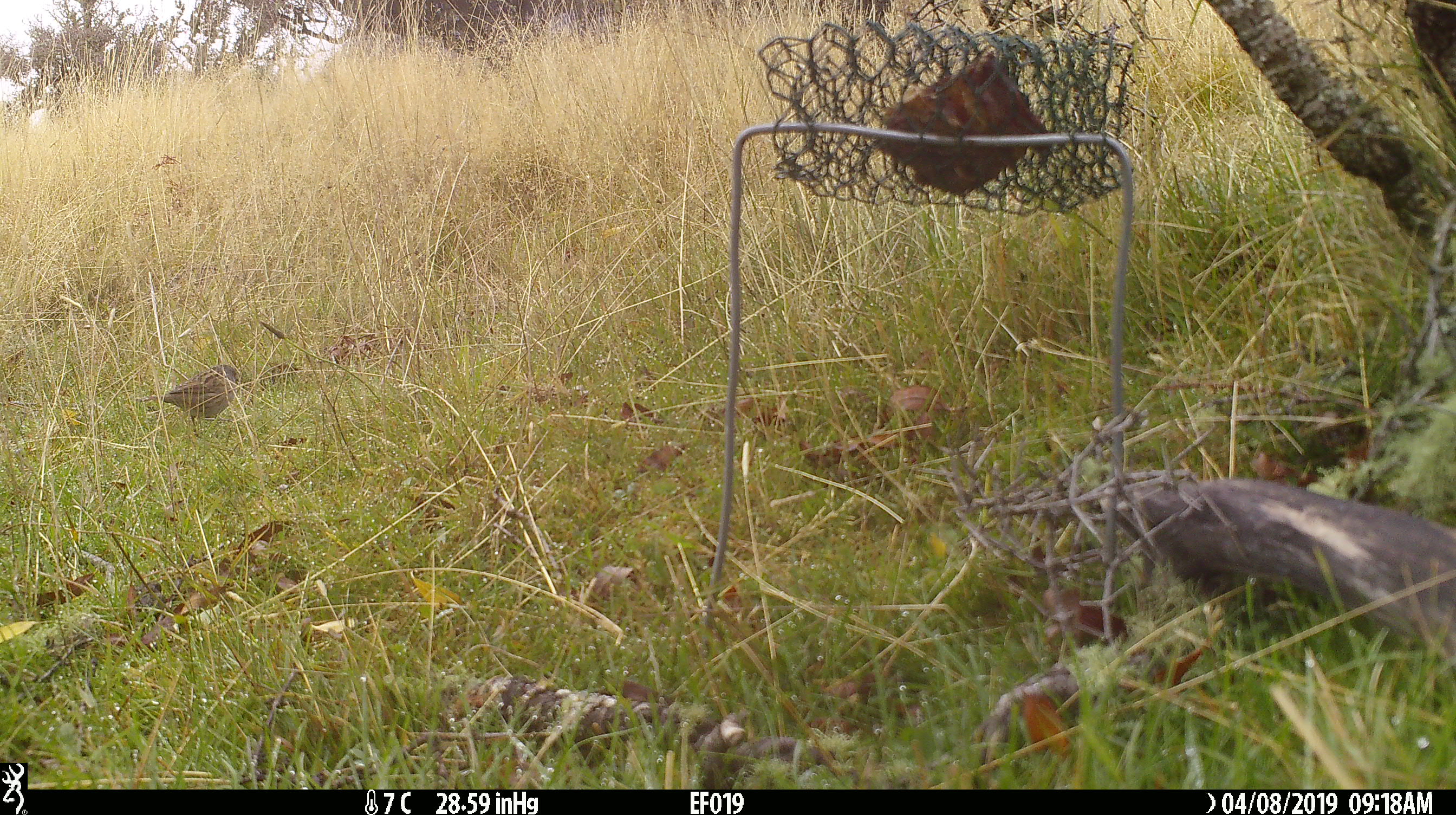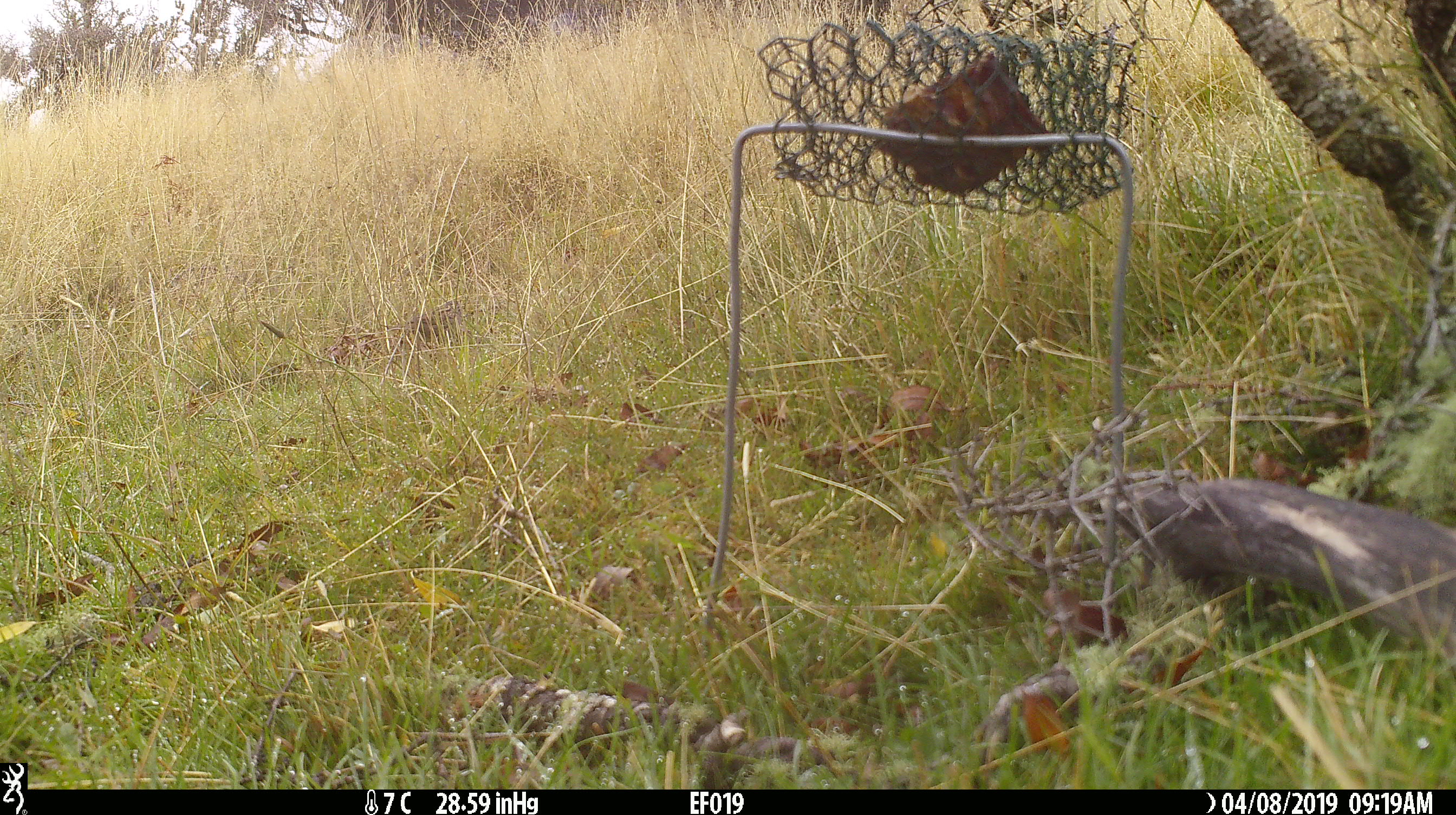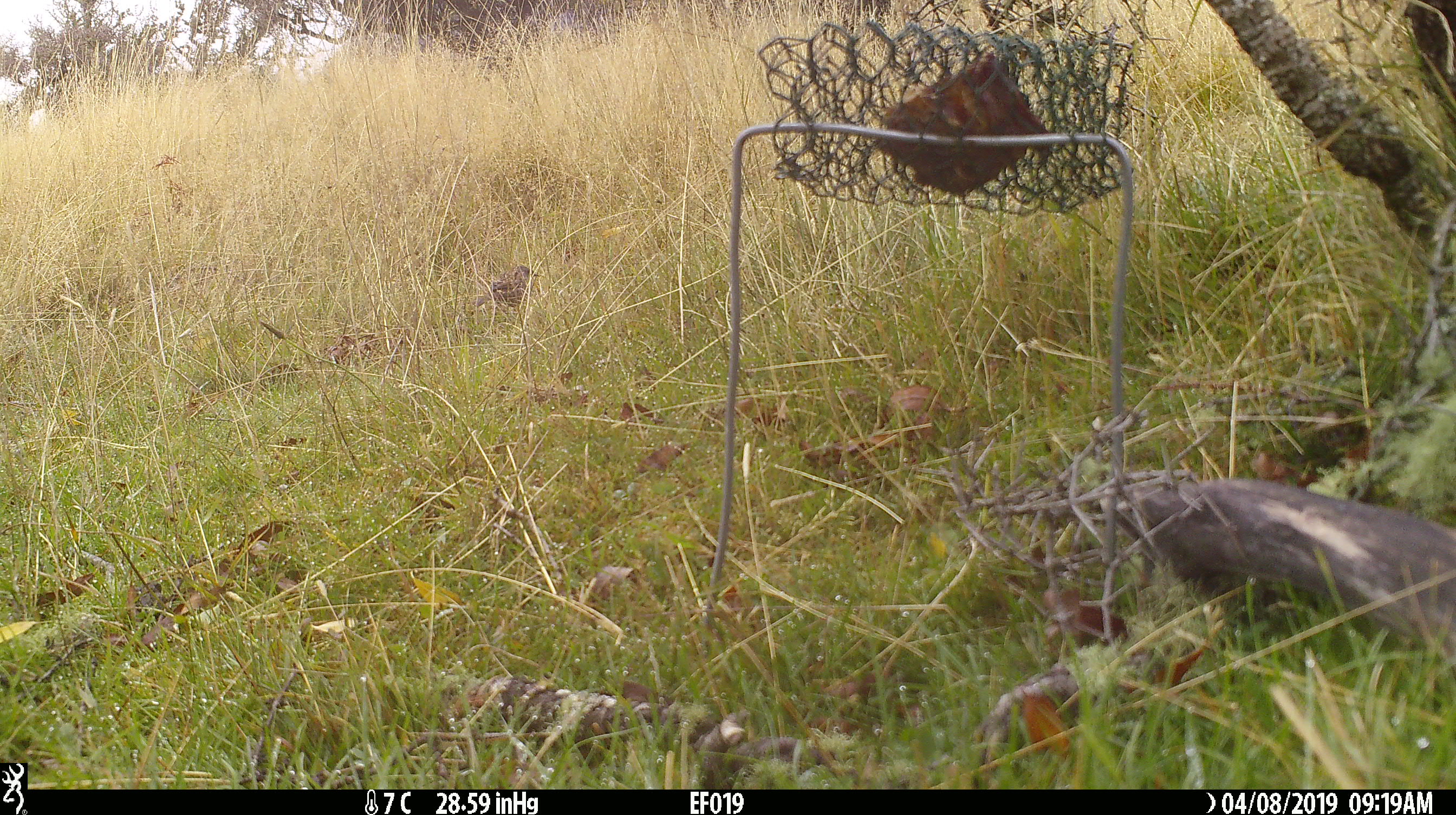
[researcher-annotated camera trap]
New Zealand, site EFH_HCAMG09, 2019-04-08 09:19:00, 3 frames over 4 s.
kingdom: Animalia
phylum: Chordata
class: Aves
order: Passeriformes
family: Prunellidae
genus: Prunella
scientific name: Prunella modularis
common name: dunnock